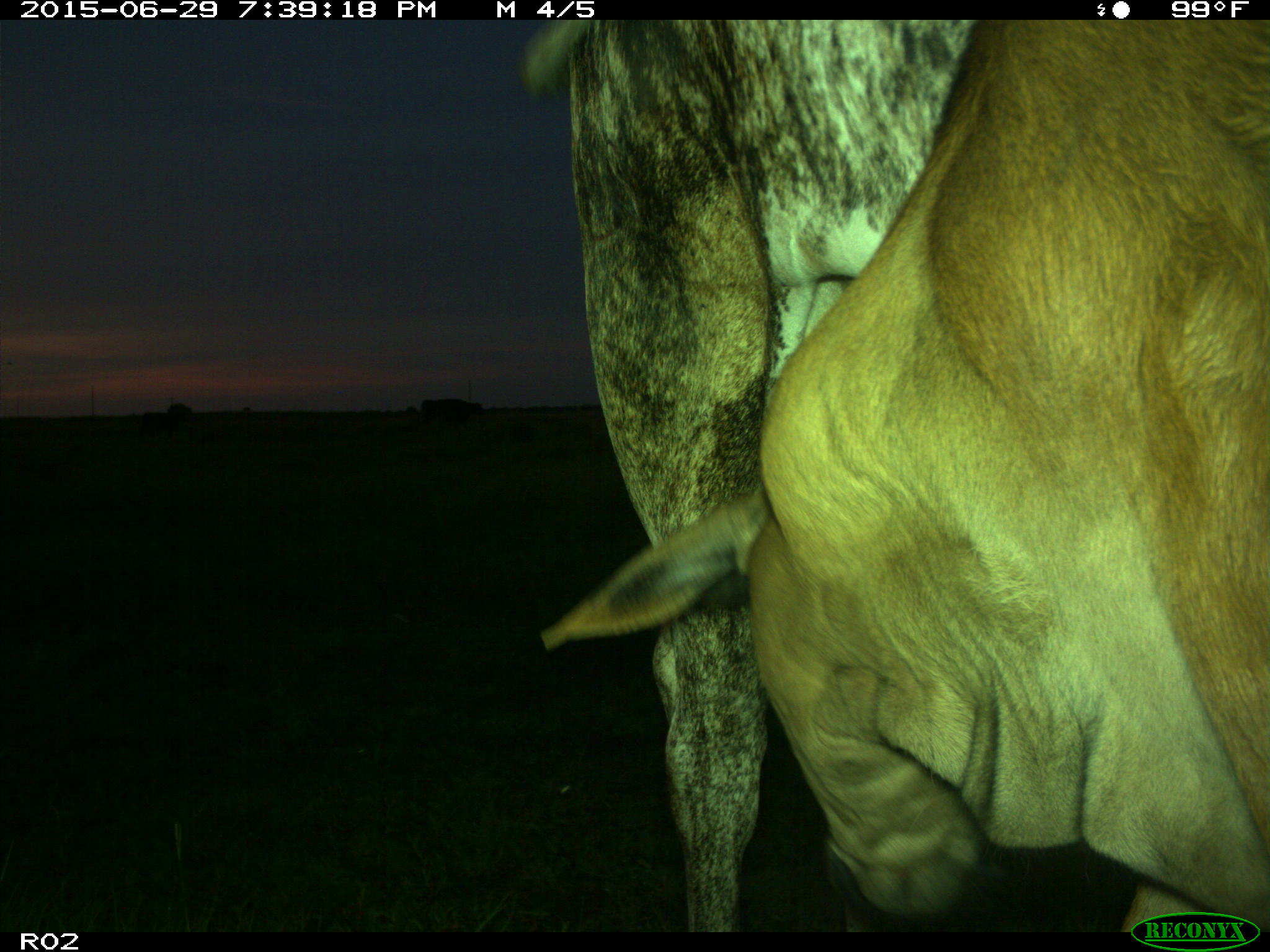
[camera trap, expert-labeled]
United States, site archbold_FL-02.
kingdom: Animalia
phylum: Chordata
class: Mammalia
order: Artiodactyla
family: Bovidae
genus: Bos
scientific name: Bos taurus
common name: domestic cow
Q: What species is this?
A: Bos taurus (domestic cow).